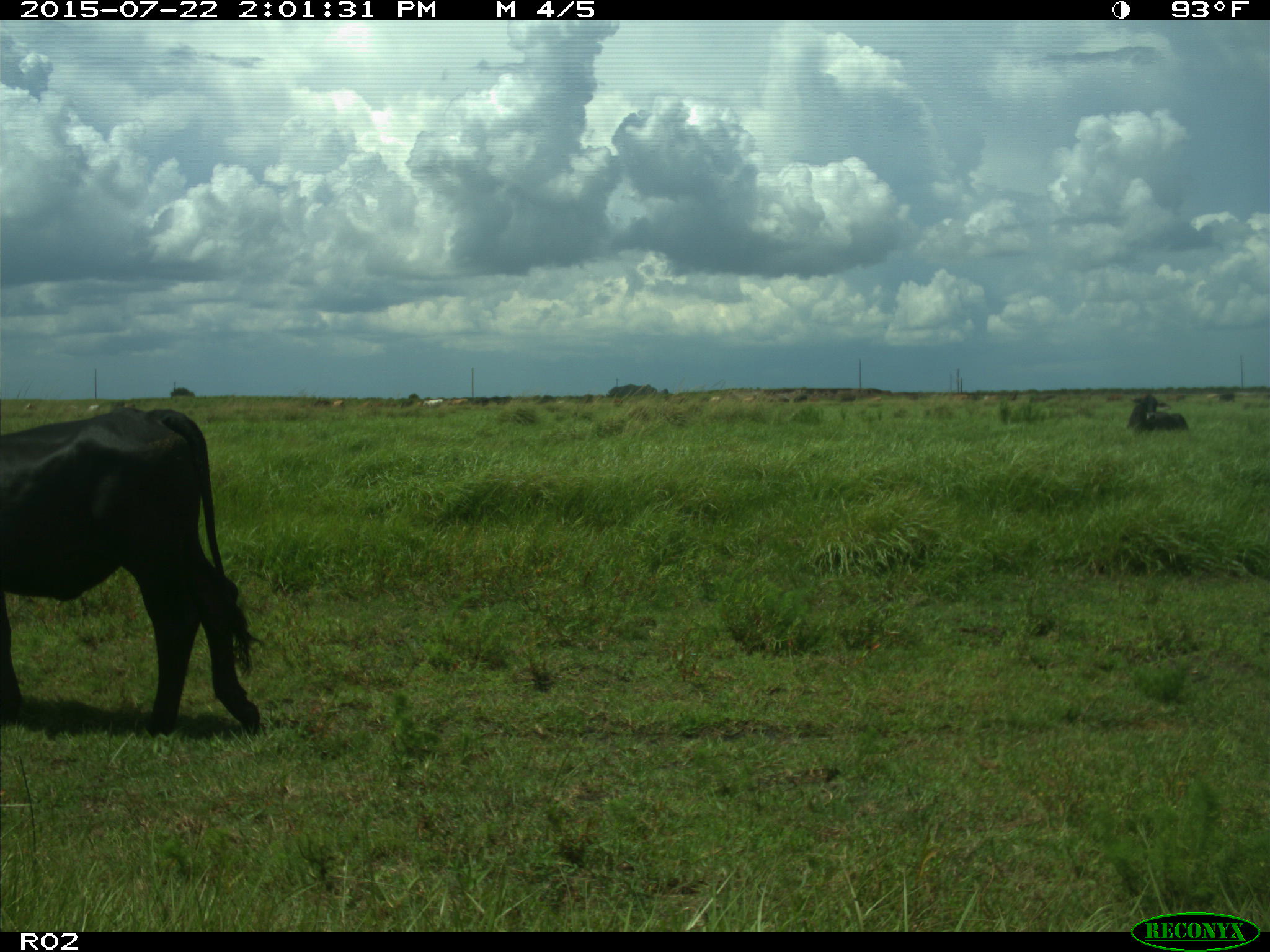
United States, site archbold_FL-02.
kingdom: Animalia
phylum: Chordata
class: Mammalia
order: Artiodactyla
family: Bovidae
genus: Bos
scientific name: Bos taurus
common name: domestic cow